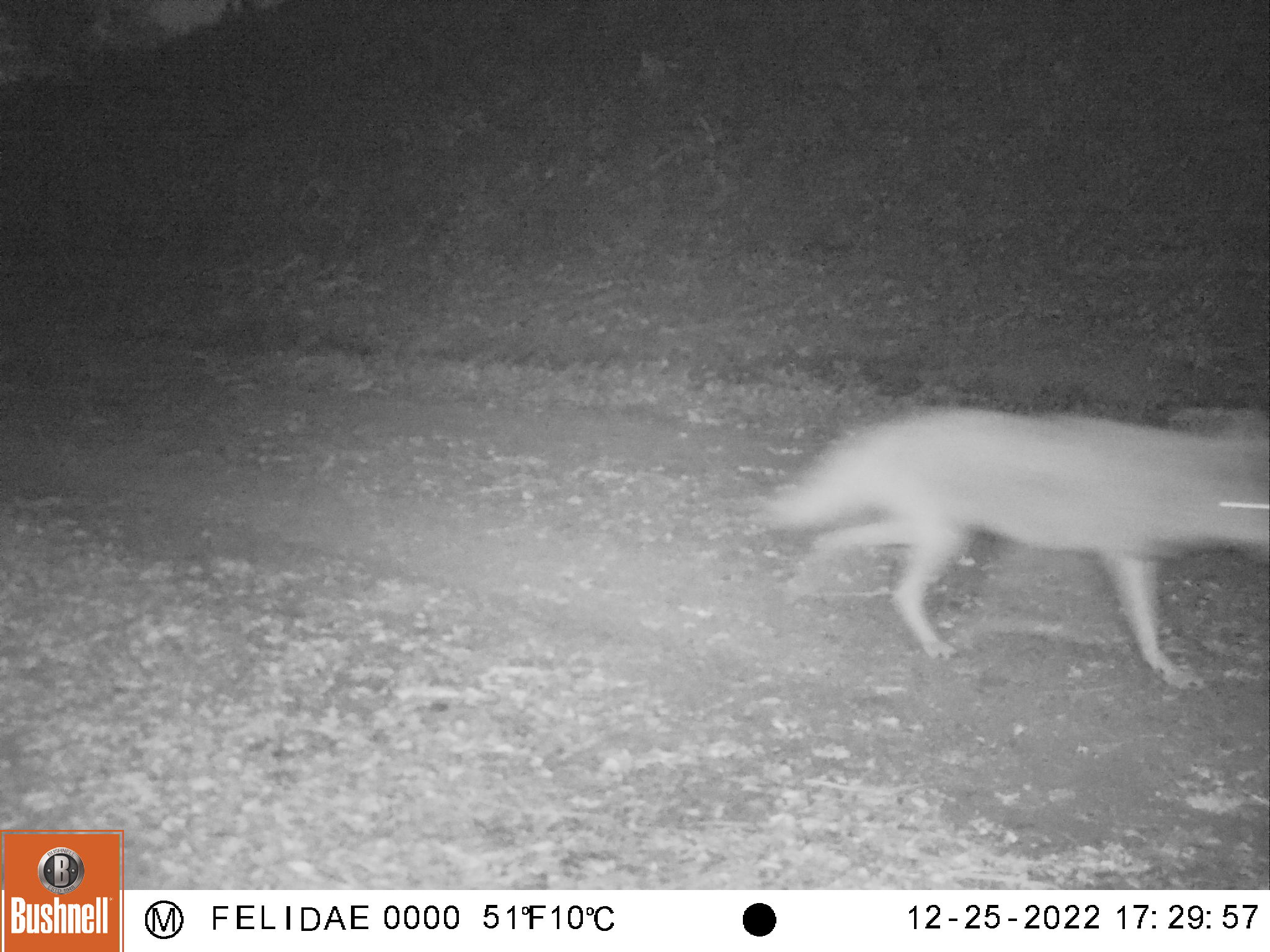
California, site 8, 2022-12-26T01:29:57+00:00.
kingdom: Animalia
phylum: Chordata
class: Mammalia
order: Carnivora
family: Canidae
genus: Canis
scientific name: Canis latrans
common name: coyote